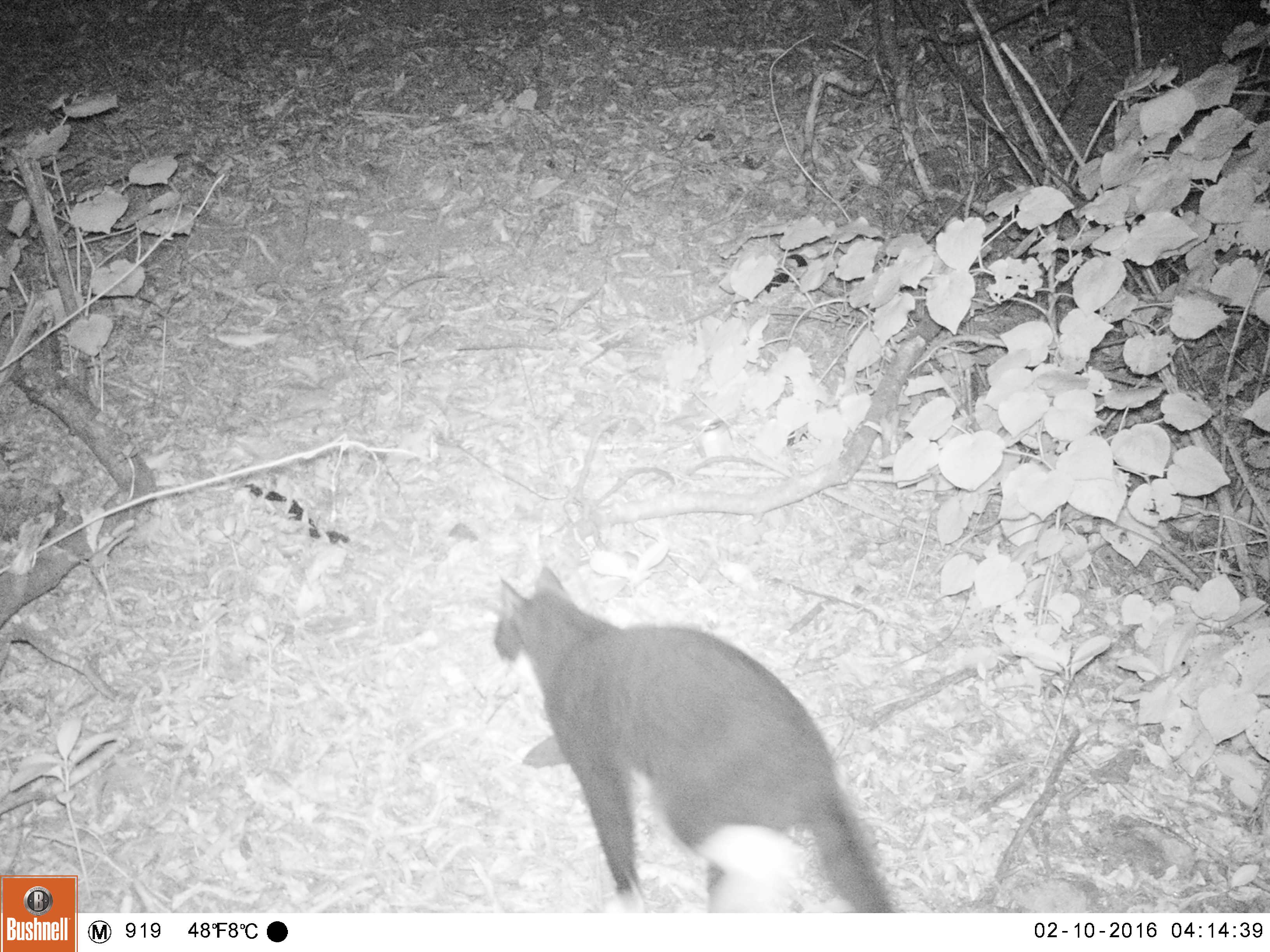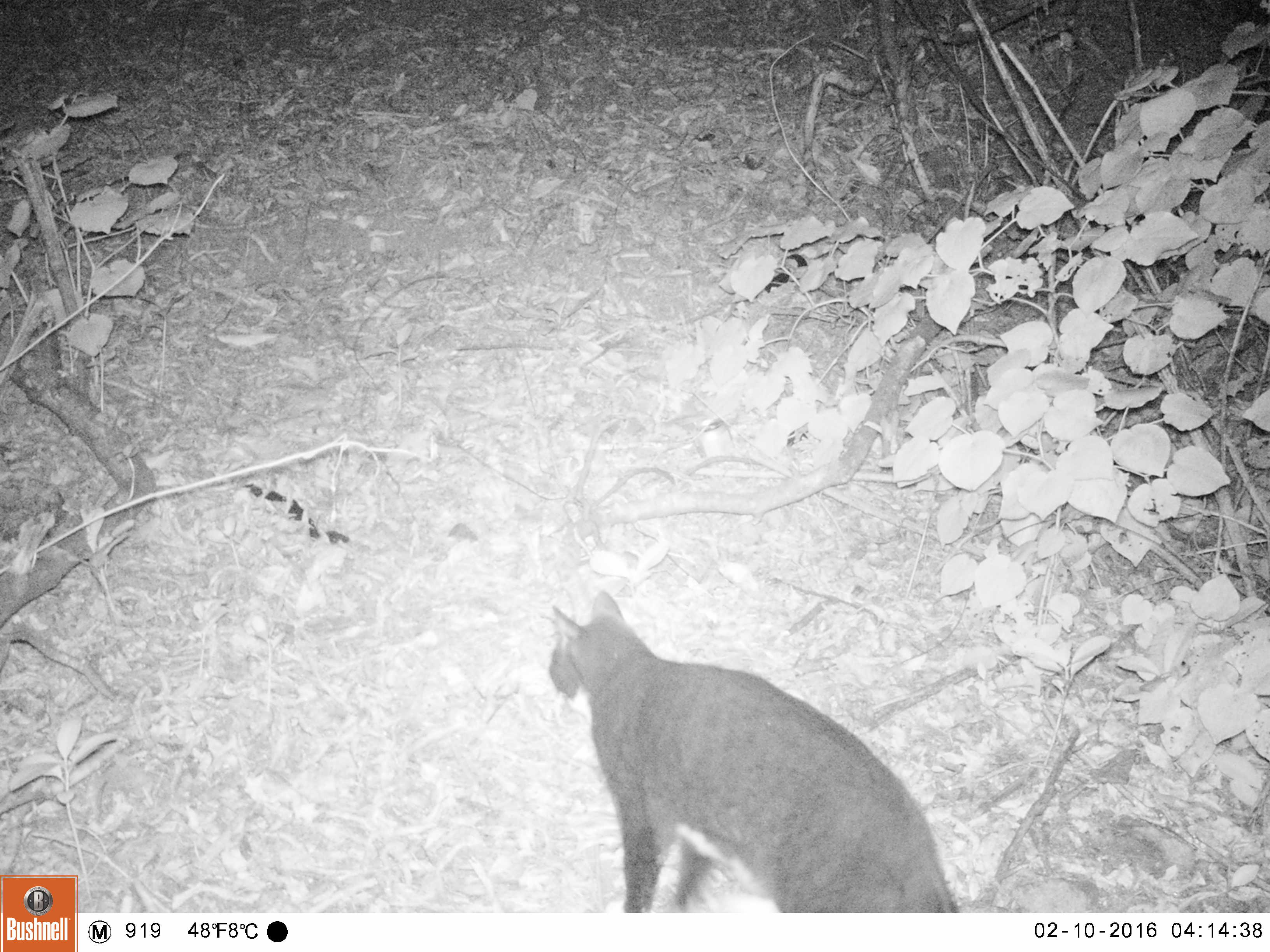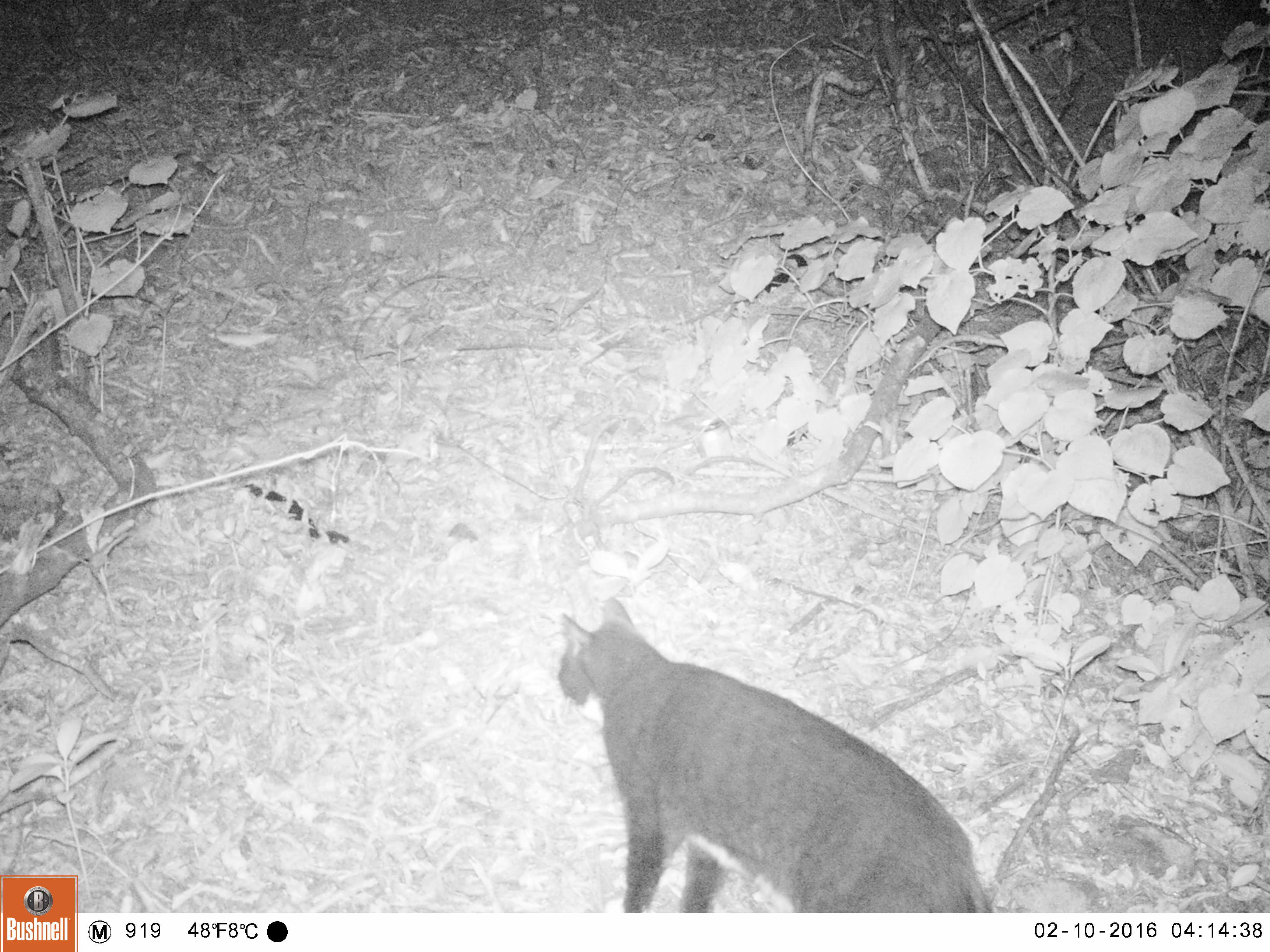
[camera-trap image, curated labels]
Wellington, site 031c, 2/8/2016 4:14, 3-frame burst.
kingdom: Animalia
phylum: Chordata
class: Mammalia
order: Carnivora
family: Felidae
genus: Felis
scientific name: Felis catus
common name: cat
Cat (Felis catus).